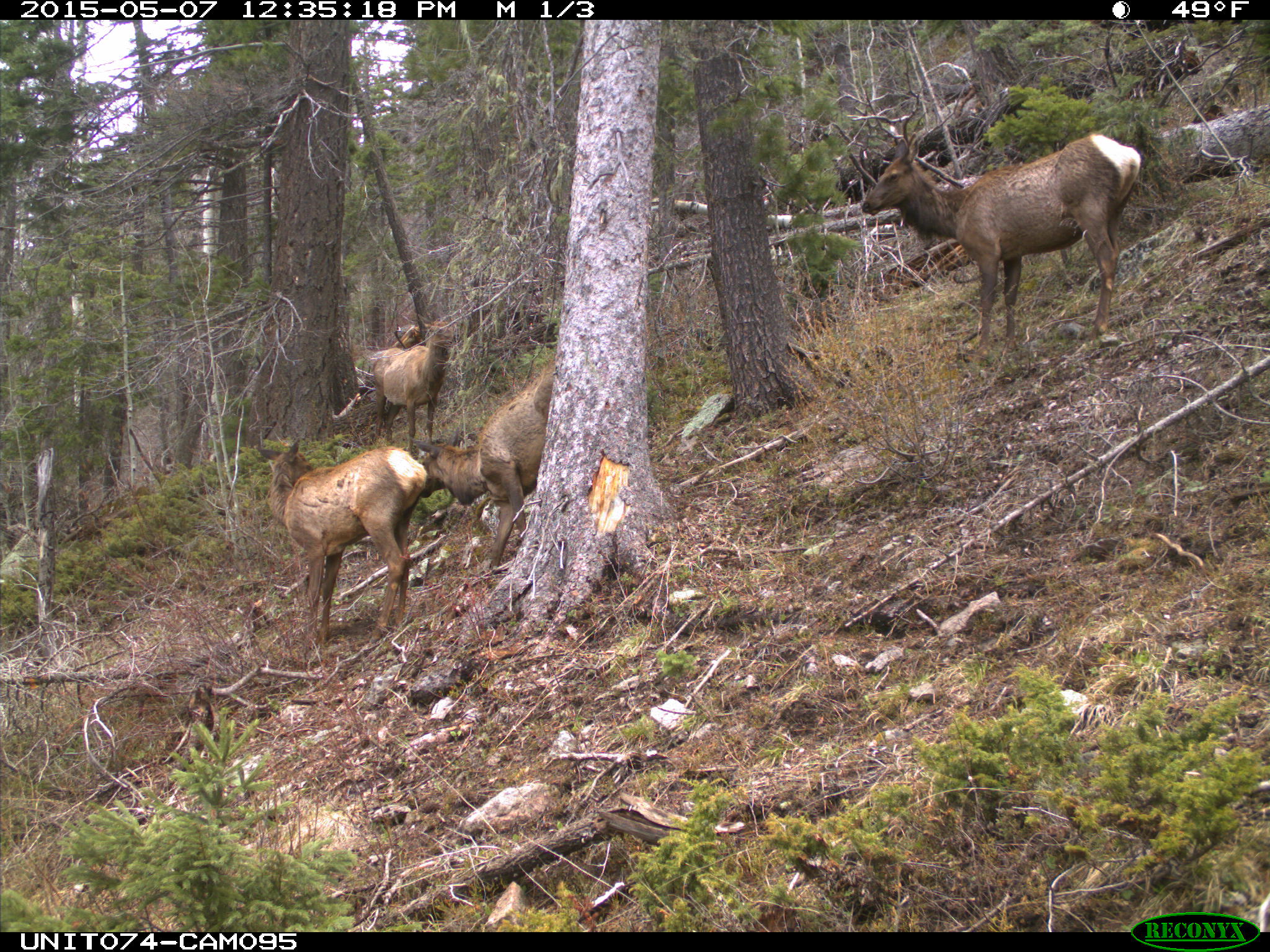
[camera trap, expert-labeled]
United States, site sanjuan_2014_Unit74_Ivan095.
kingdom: Animalia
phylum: Chordata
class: Mammalia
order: Artiodactyla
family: Cervidae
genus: Cervus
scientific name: Cervus elaphus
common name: red deer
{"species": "Cervus elaphus (red deer)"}